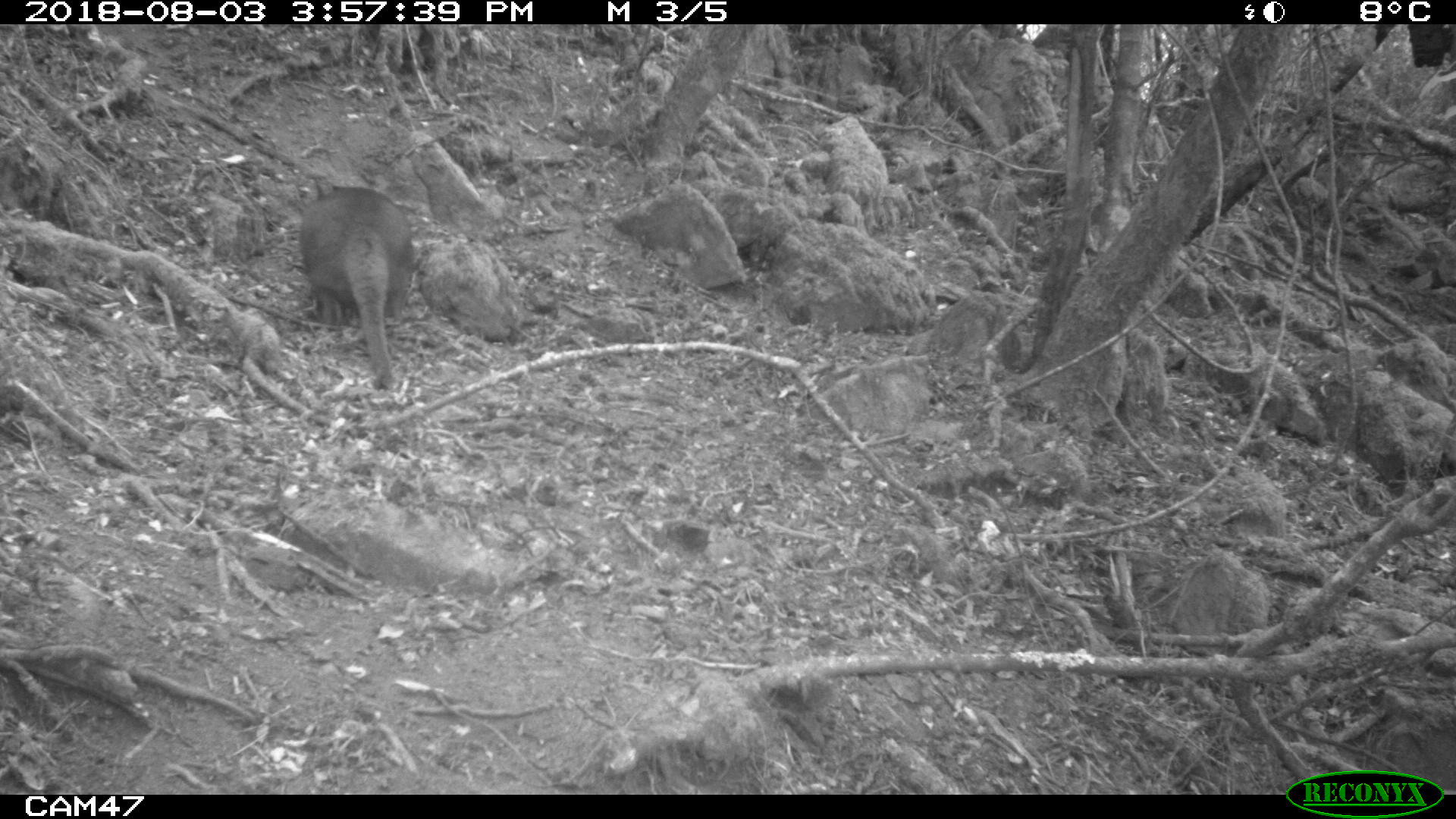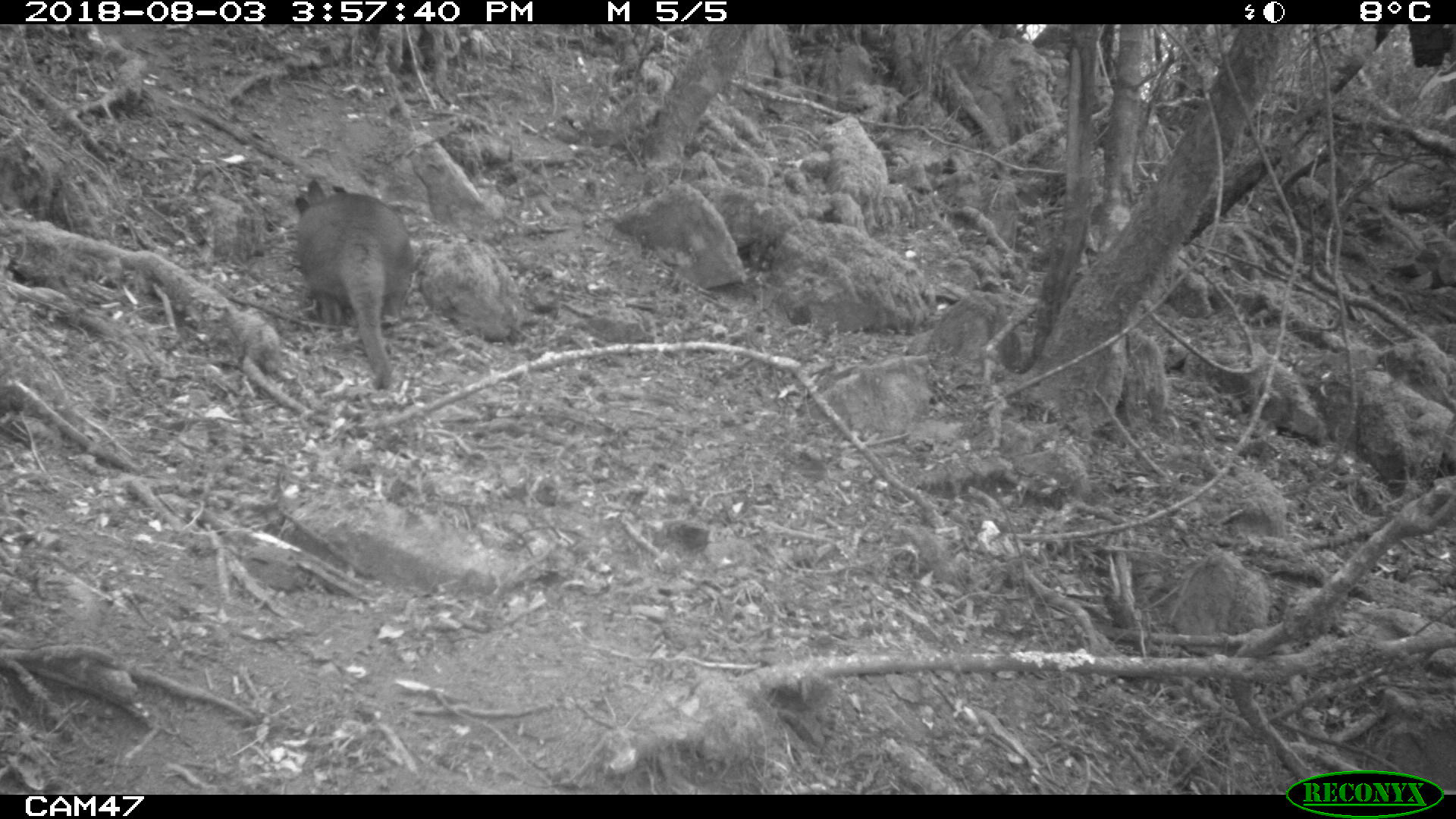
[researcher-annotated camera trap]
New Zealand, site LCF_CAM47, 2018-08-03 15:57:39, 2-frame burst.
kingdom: Animalia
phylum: Chordata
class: Mammalia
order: Diprotodontia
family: Macropodidae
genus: Notamacropus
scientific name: Notamacropus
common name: wallaby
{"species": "wallaby (Notamacropus)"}